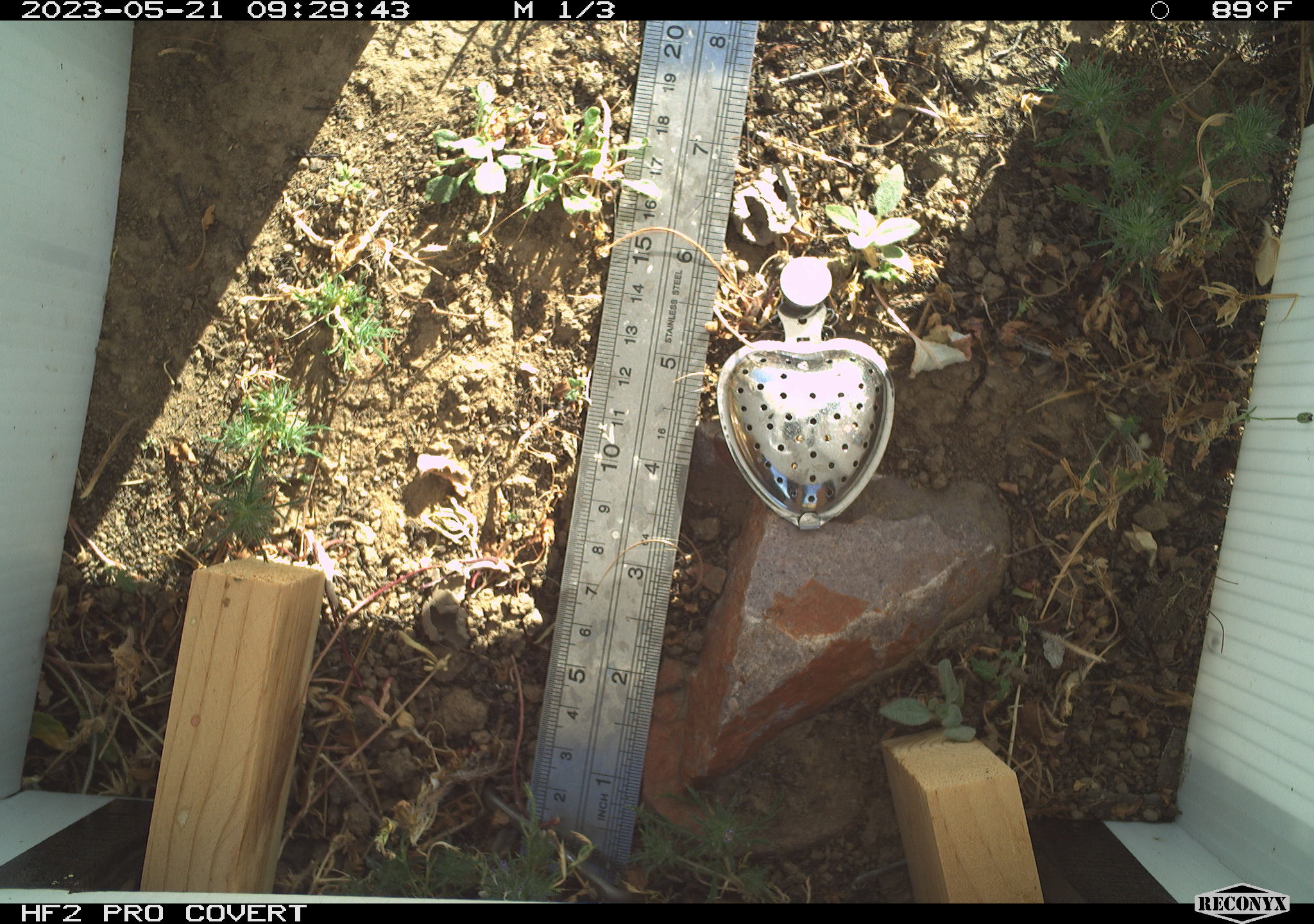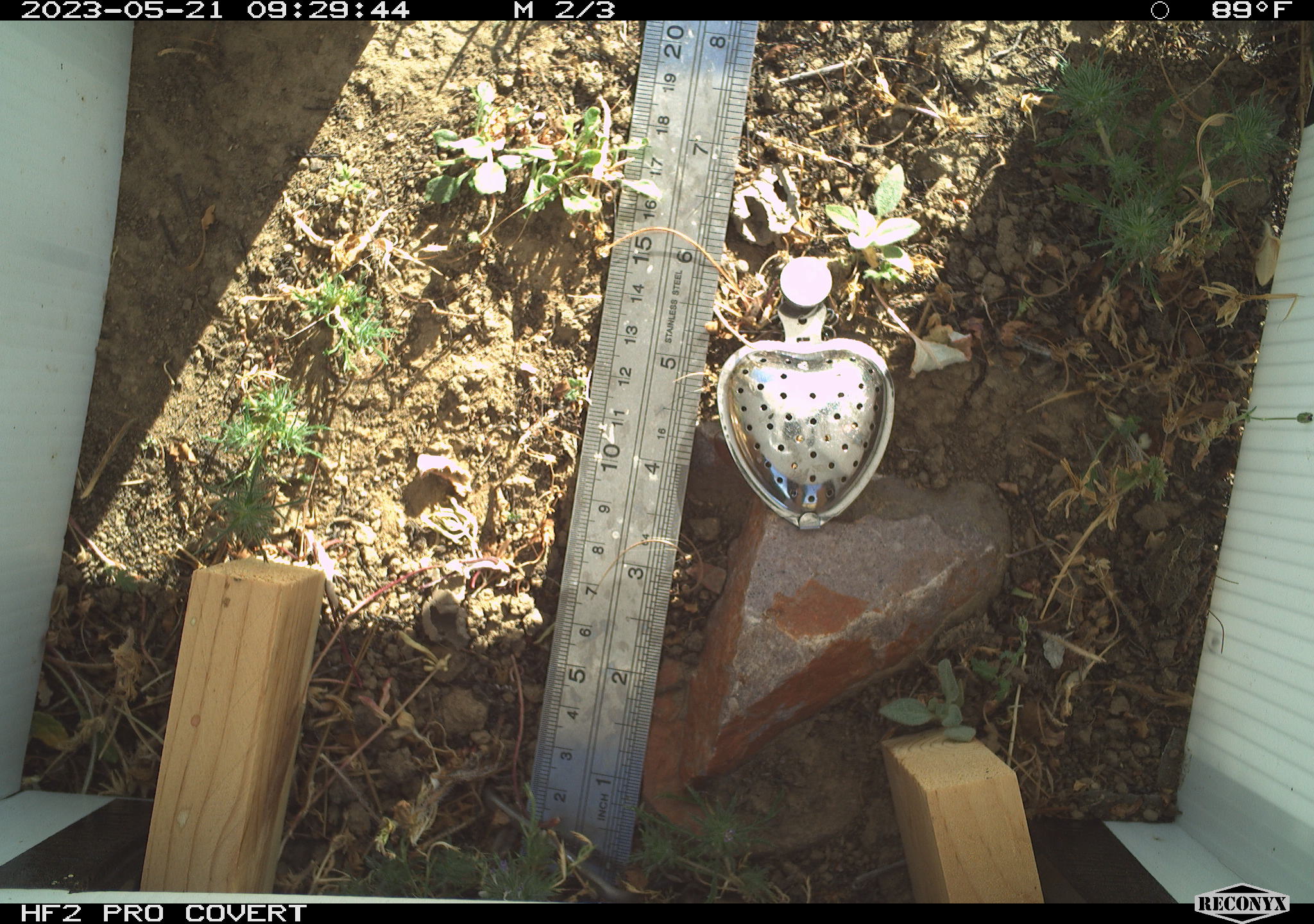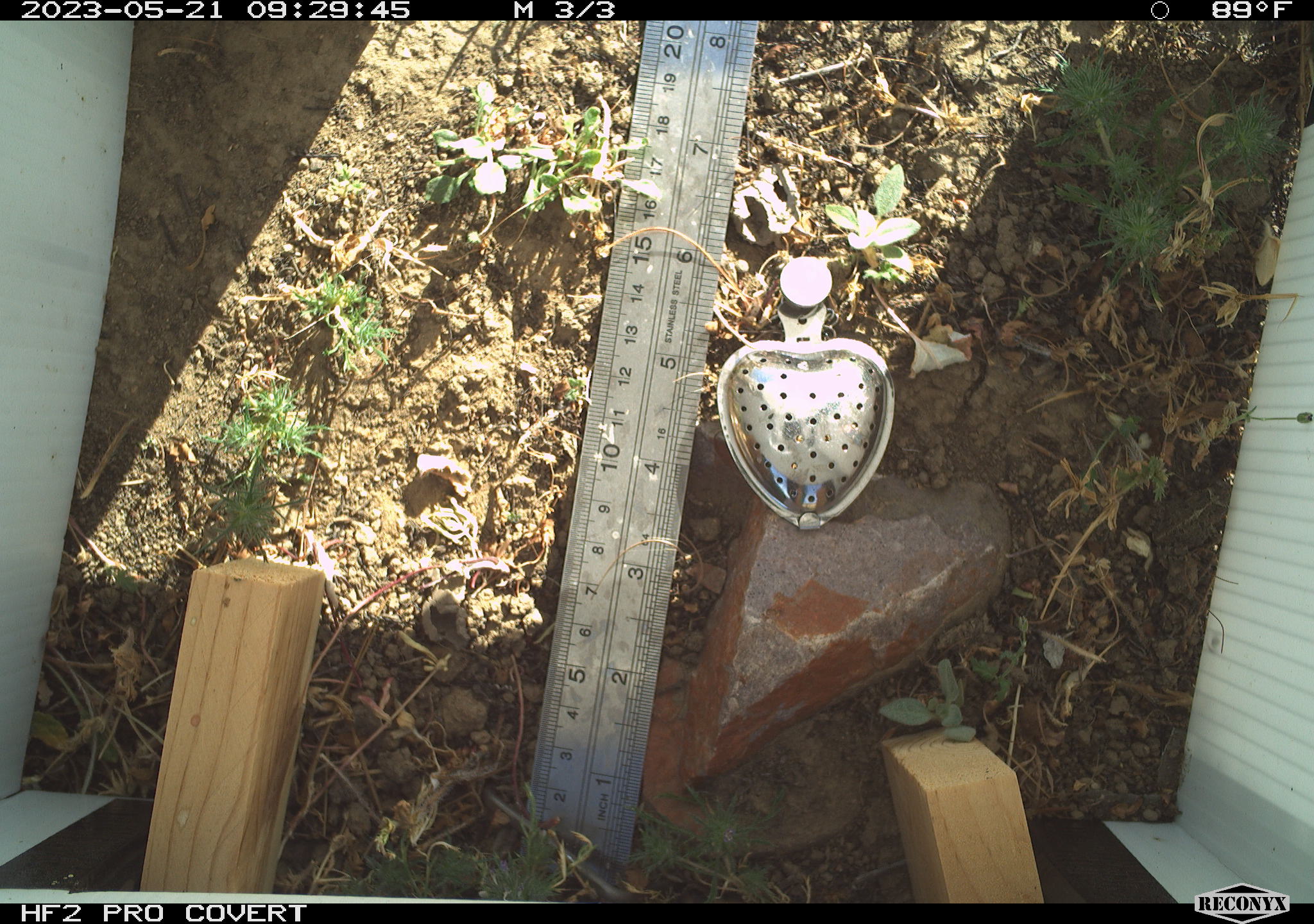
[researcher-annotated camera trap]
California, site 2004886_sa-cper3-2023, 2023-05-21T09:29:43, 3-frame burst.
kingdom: Animalia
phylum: Chordata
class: Amphibia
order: Anura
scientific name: Anura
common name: frogs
Frogs (Anura).